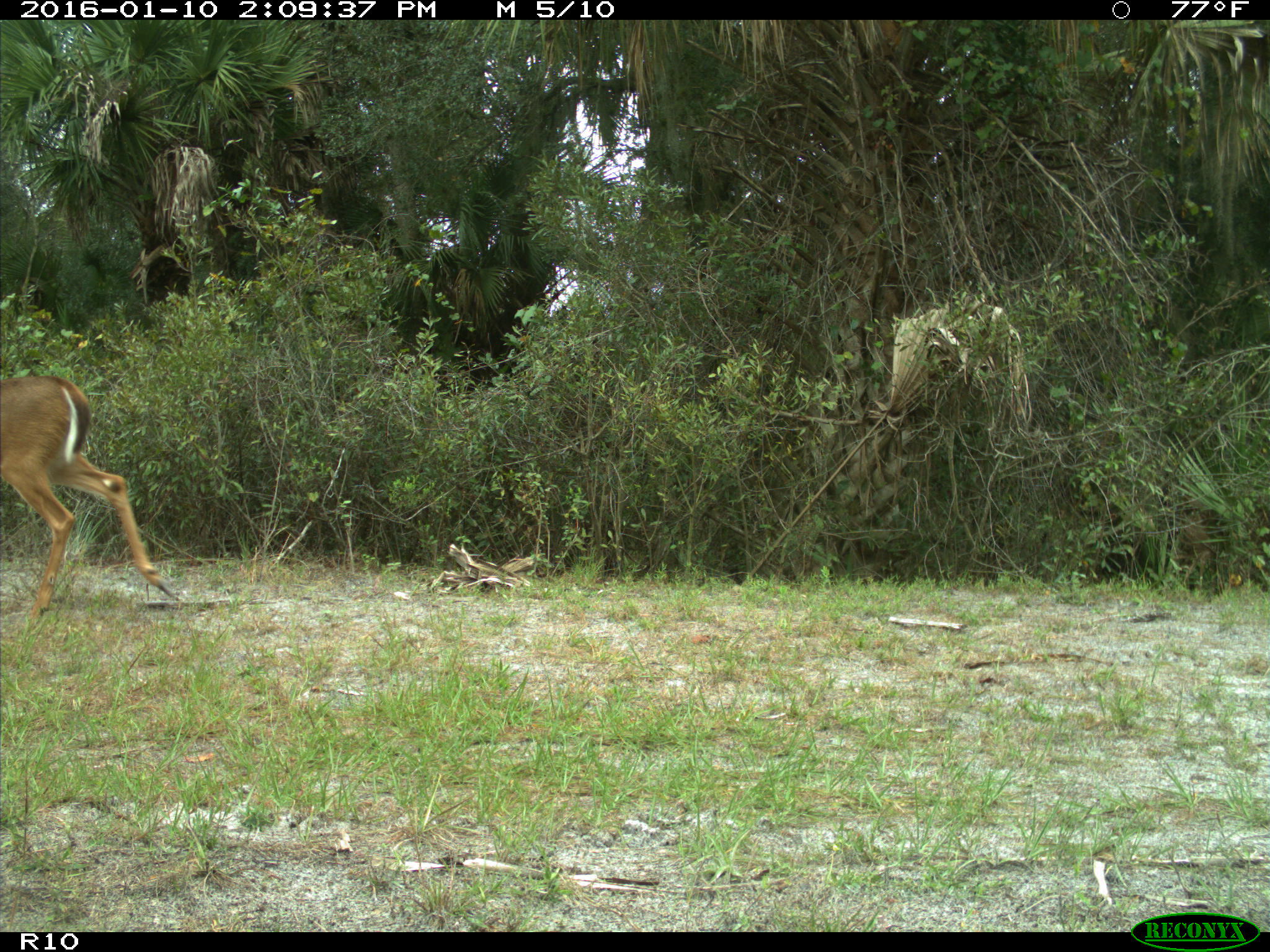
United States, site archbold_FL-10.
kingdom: Animalia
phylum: Chordata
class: Mammalia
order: Artiodactyla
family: Cervidae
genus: Odocoileus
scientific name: Odocoileus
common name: deer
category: unidentified deer